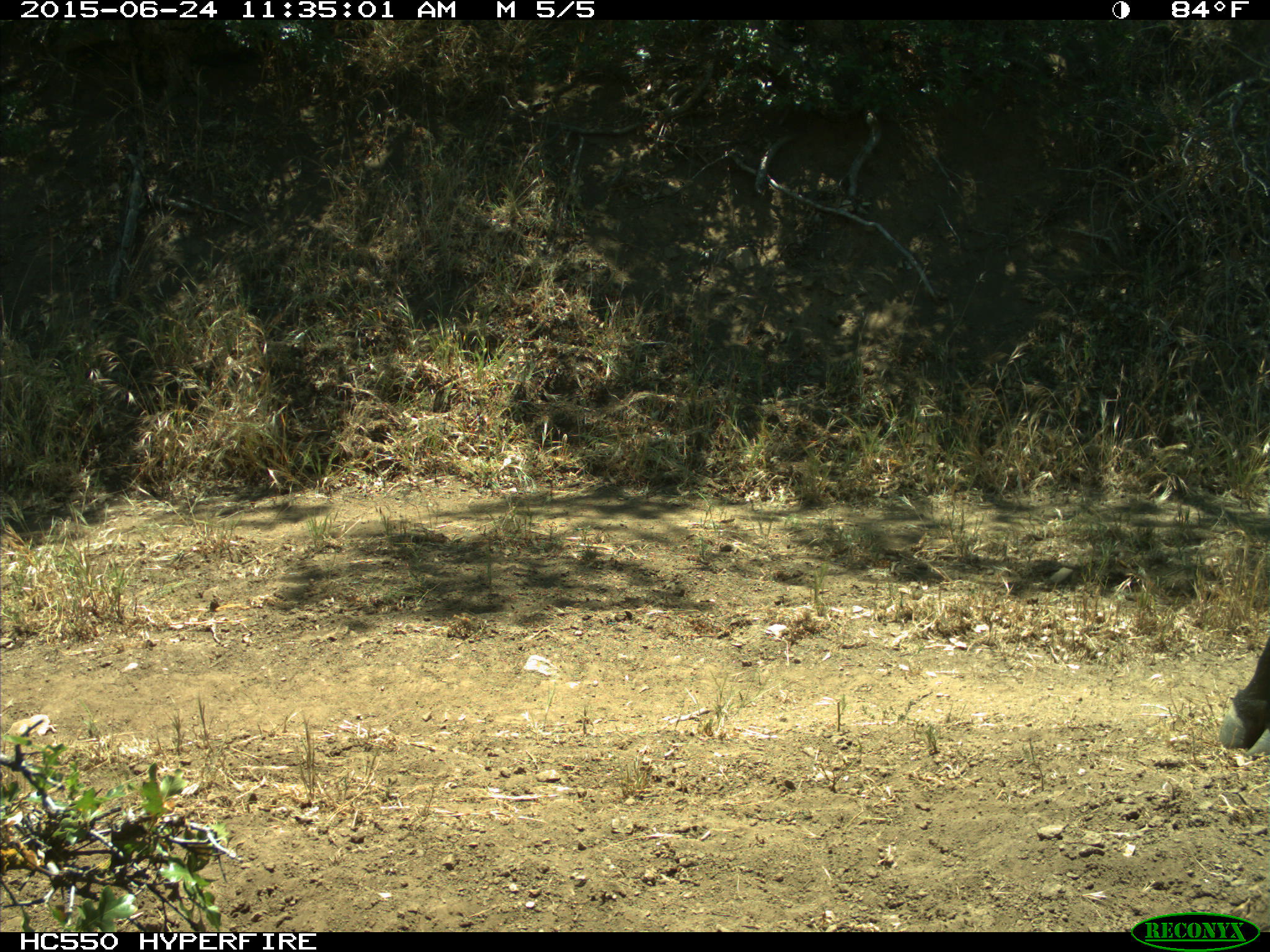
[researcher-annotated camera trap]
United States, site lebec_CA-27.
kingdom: Animalia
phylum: Chordata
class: Mammalia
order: Artiodactyla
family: Bovidae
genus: Bos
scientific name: Bos taurus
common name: domestic cow